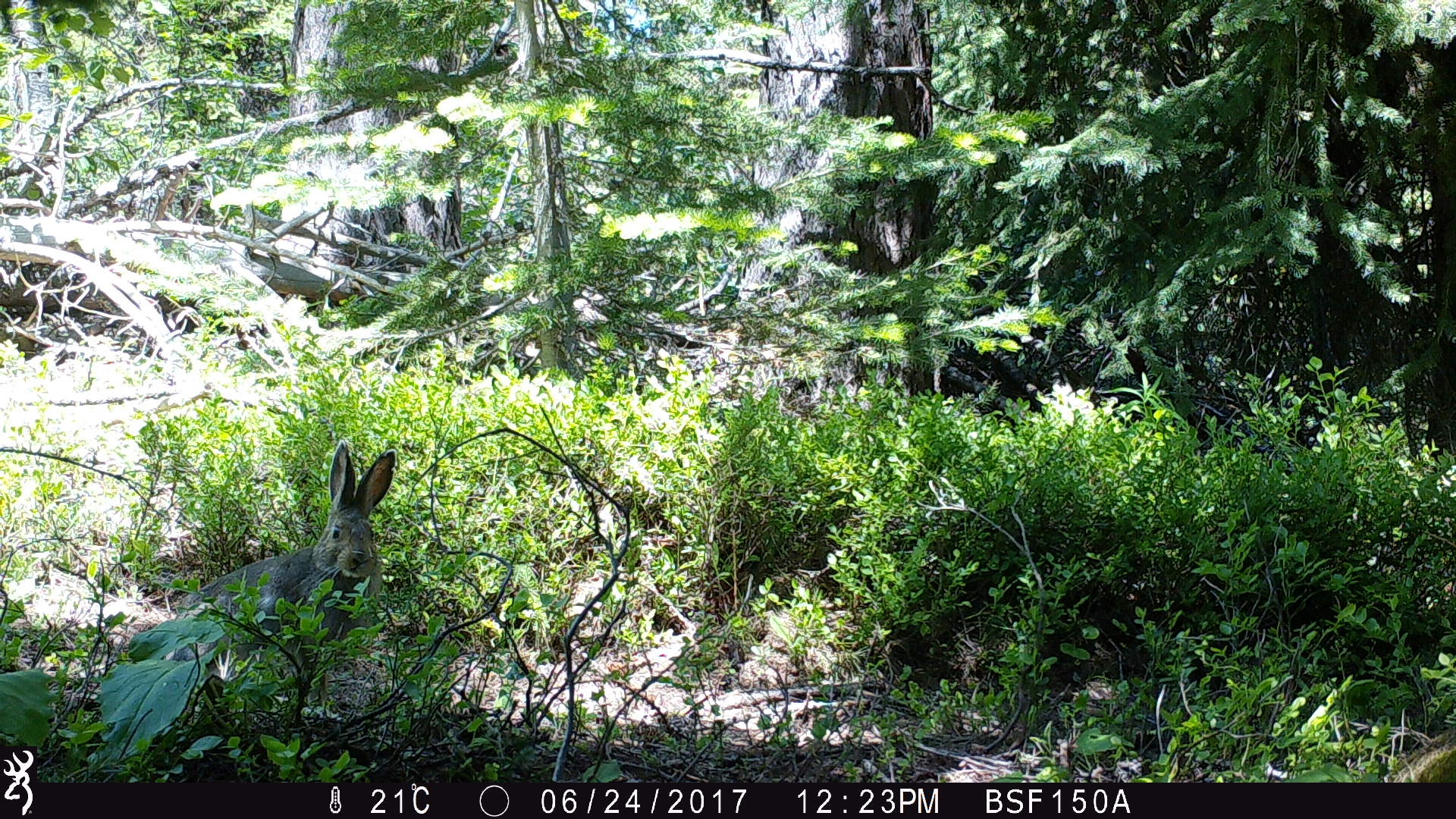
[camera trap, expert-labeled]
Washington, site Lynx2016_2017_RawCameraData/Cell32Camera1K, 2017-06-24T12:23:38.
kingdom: Animalia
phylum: Chordata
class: Mammalia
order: Lagomorpha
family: Leporidae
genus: Lepus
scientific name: Lepus americanus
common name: snowshoe hare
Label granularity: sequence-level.